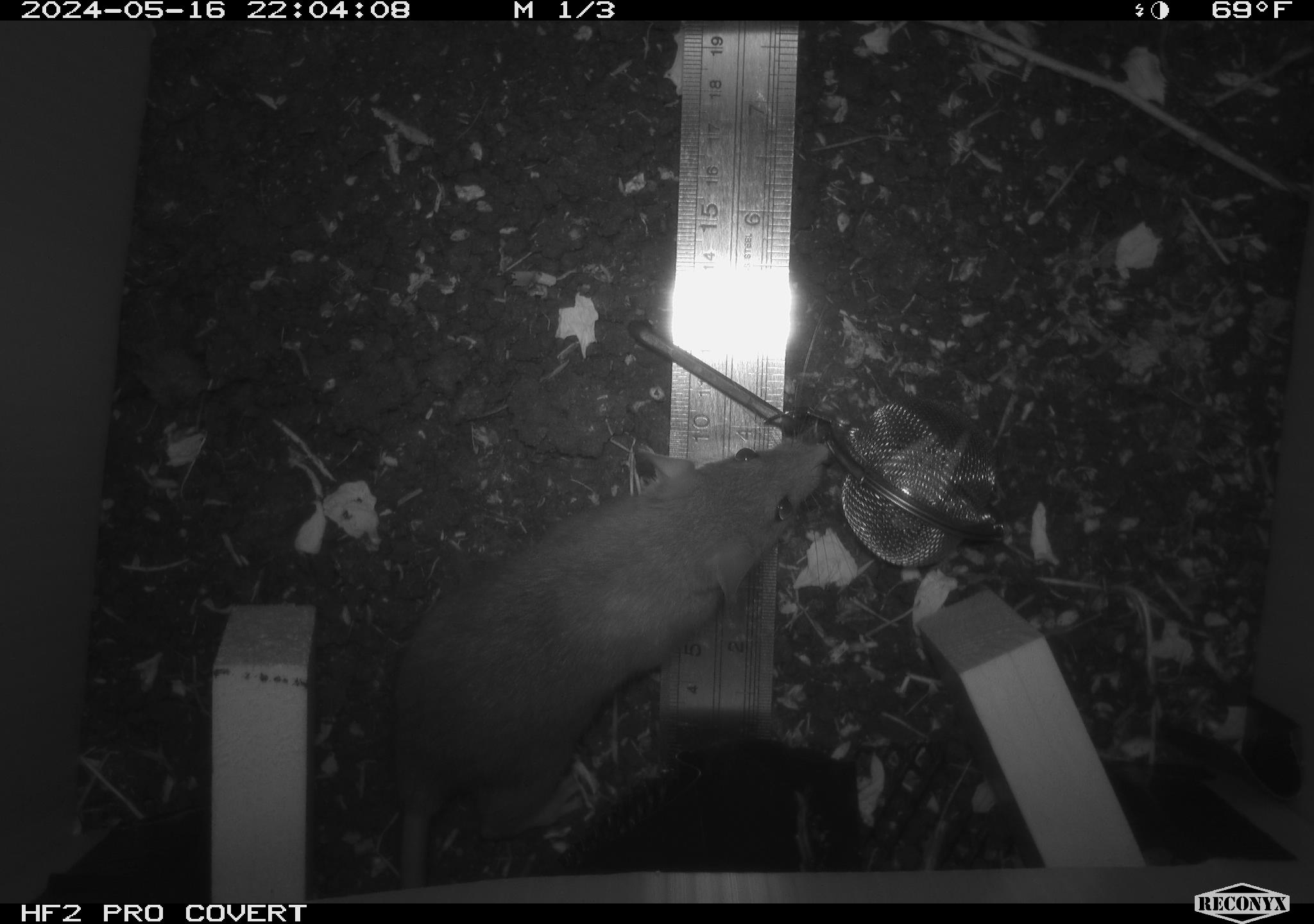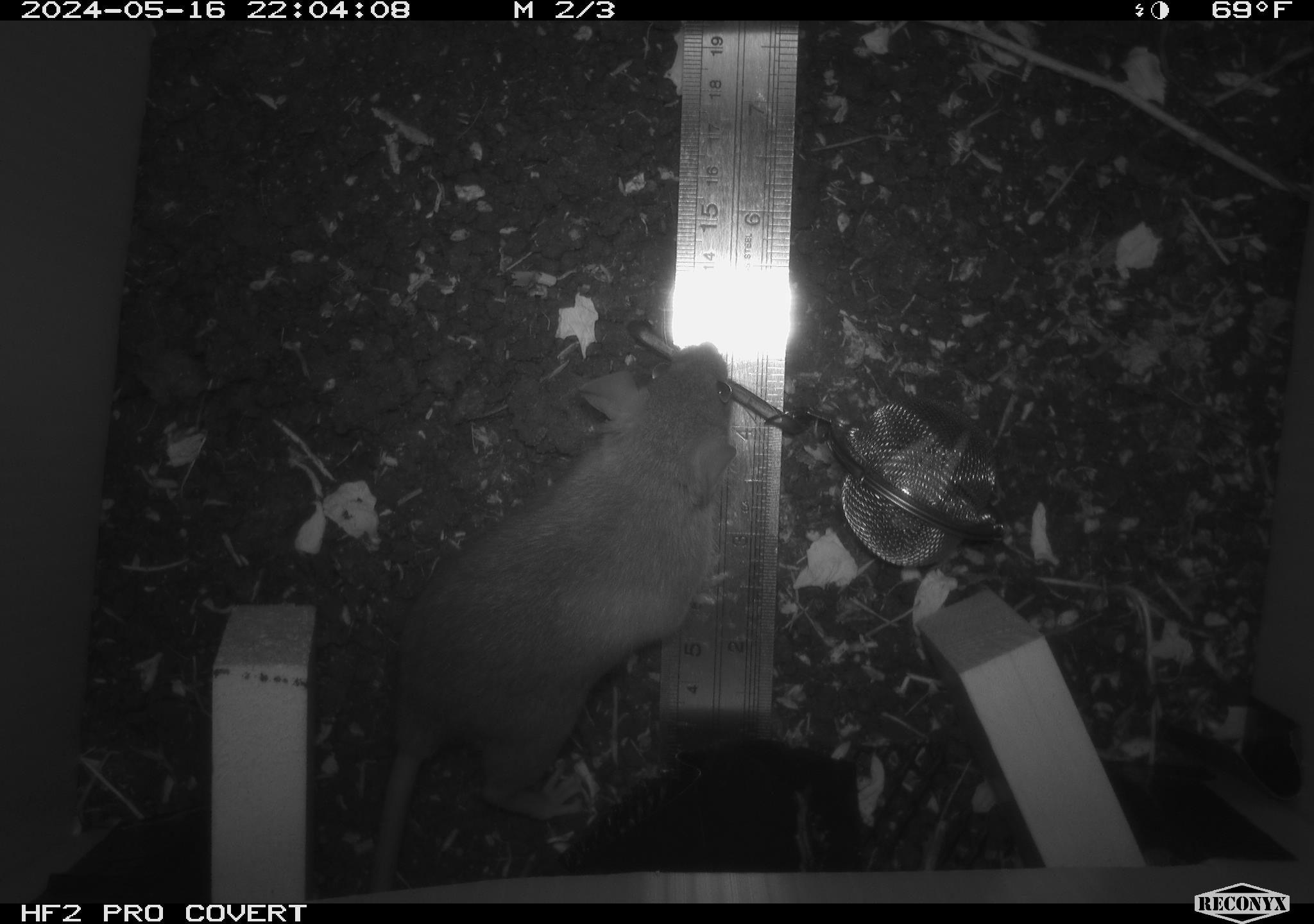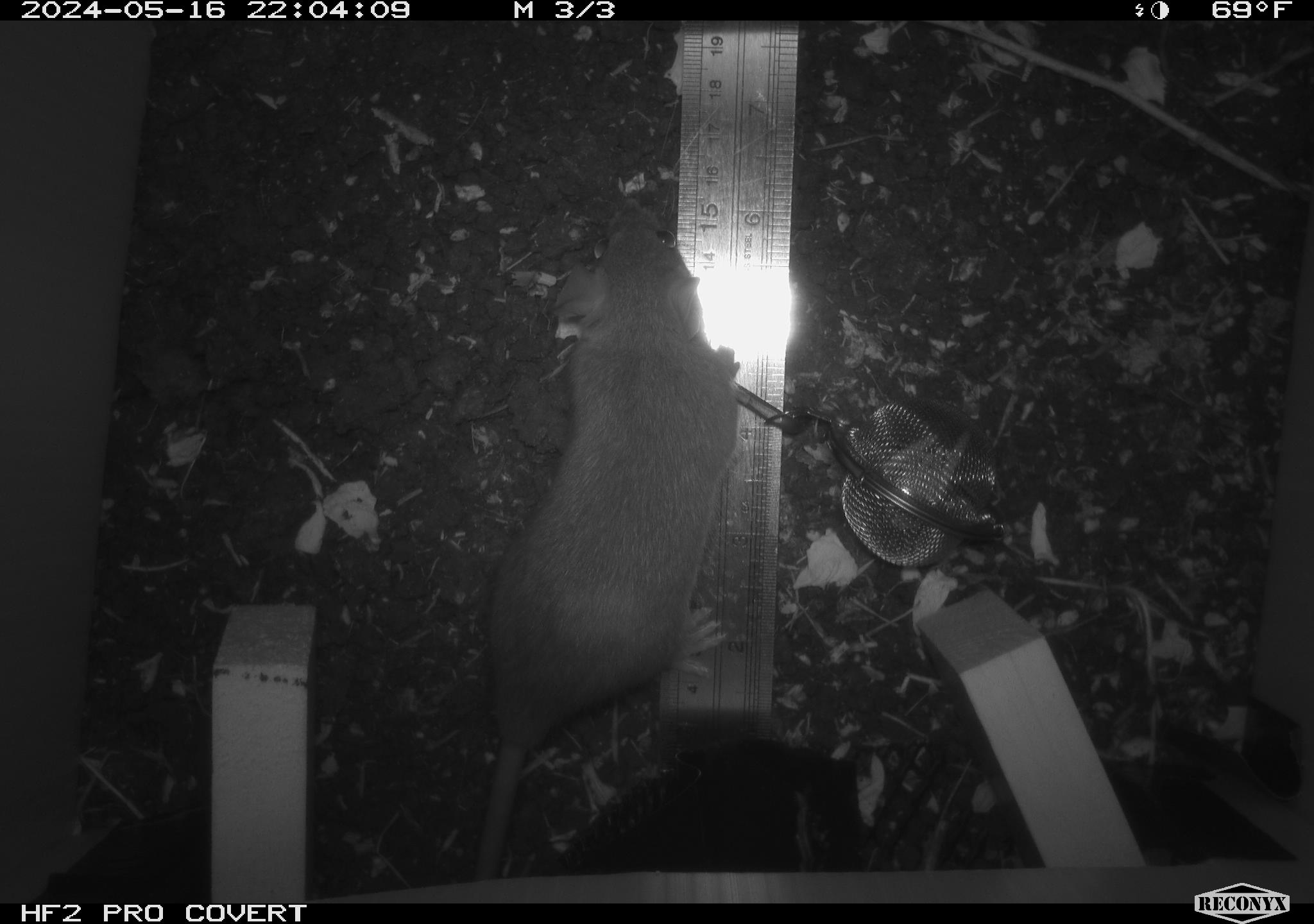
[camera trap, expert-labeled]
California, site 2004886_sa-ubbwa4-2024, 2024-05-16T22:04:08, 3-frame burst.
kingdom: Animalia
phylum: Chordata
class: Mammalia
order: Rodentia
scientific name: Rodentia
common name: woodrat or rat or mouse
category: woodrat or rat or mouse species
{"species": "woodrat or rat or mouse species (woodrat or rat or mouse) (Rodentia)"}